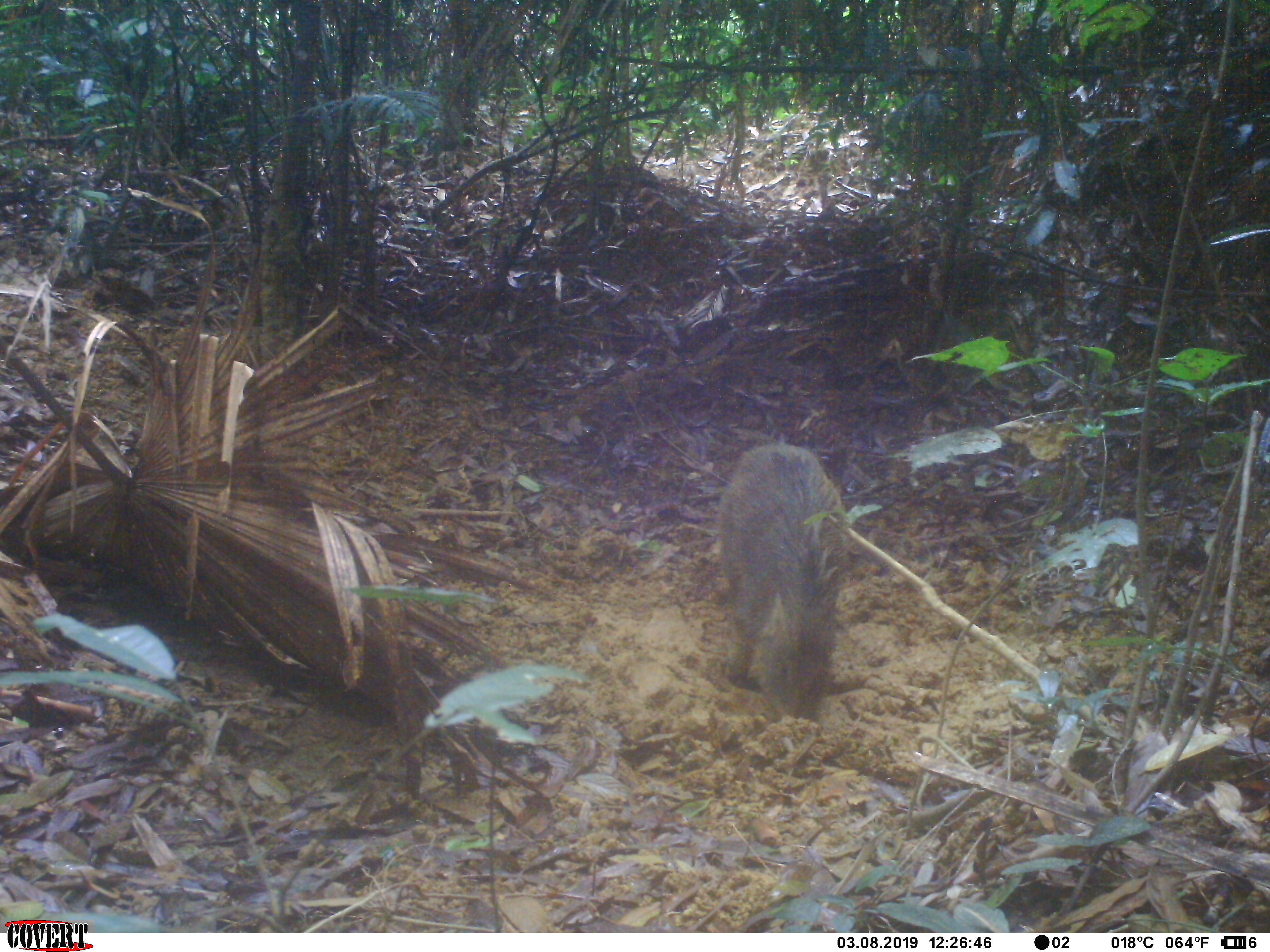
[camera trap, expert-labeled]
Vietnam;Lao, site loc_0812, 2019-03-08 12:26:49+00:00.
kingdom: Animalia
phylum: Chordata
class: Mammalia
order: Artiodactyla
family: Suidae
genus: Sus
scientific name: Sus scrofa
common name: eurasian wild pig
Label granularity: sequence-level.